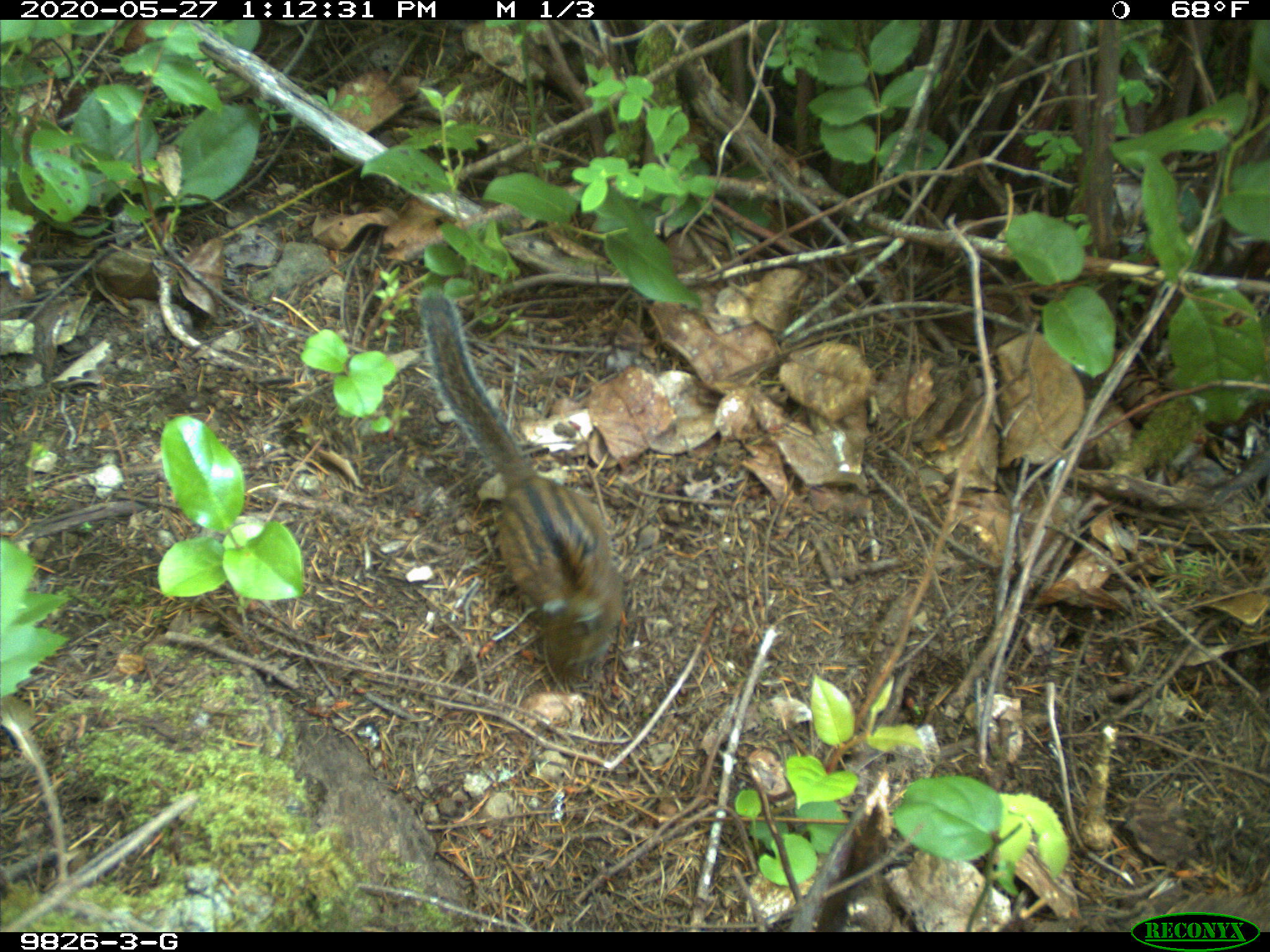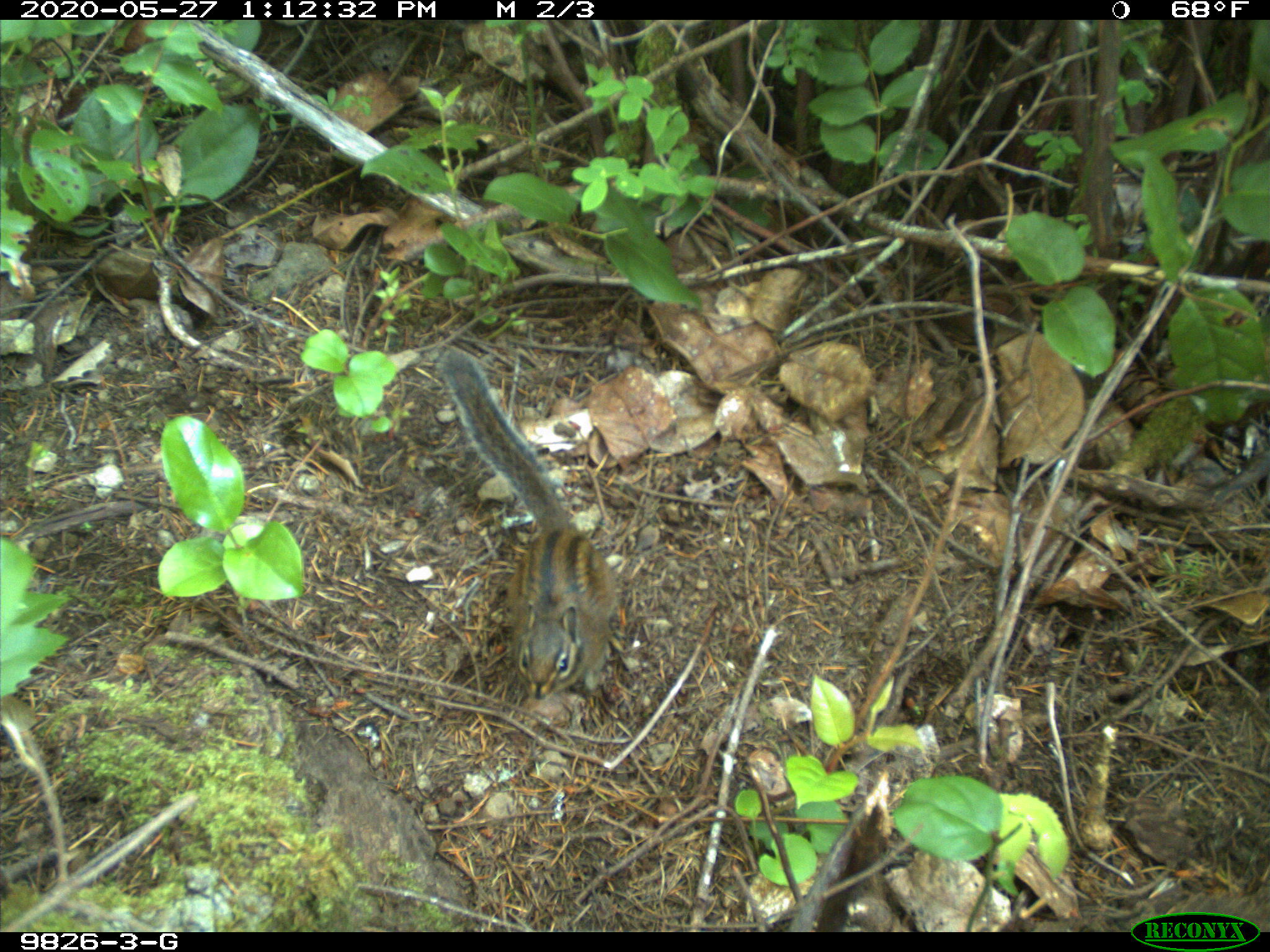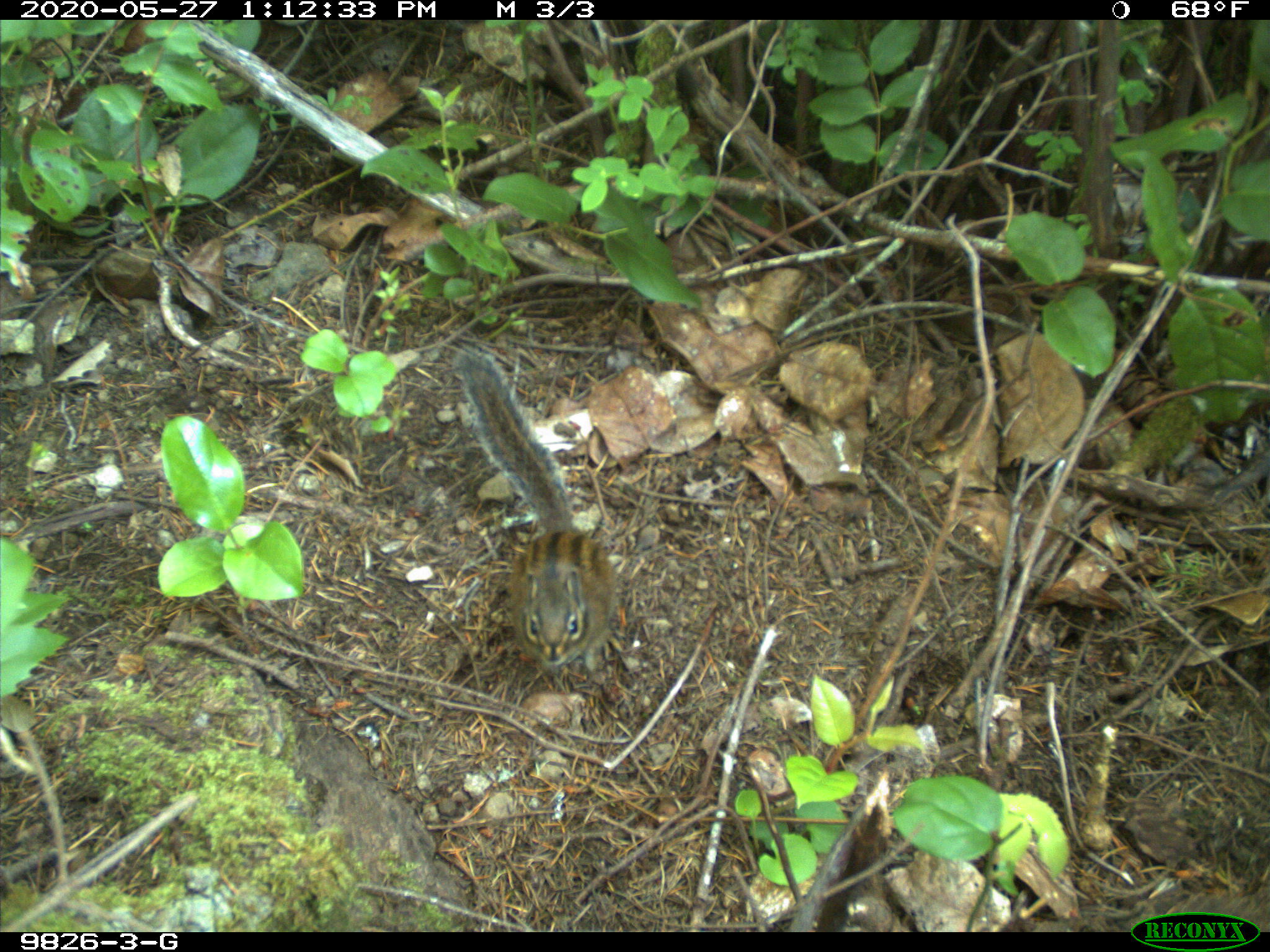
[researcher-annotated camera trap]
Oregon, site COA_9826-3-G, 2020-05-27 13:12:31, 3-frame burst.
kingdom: Animalia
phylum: Chordata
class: Mammalia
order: Rodentia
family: Sciuridae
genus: Neotamias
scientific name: Neotamias townsendii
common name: townsend's chipmunk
Townsend's chipmunk (Neotamias townsendii).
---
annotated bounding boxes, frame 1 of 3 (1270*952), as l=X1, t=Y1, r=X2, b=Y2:
townsend's chipmunk: l=404, t=280, r=635, b=699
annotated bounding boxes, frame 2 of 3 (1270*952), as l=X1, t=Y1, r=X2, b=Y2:
townsend's chipmunk: l=419, t=340, r=631, b=710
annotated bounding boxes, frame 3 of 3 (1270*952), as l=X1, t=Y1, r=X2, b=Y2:
townsend's chipmunk: l=446, t=336, r=635, b=695